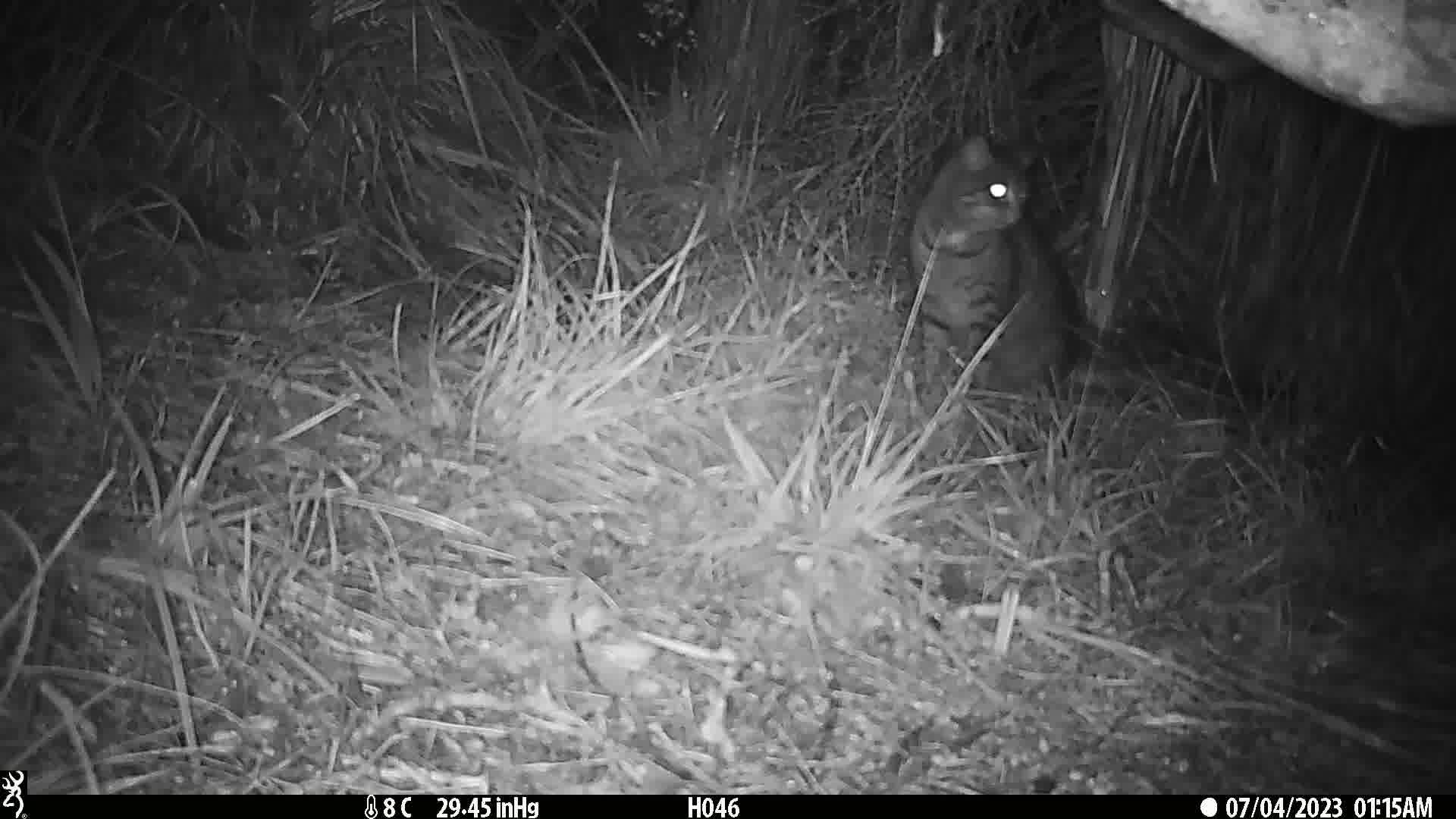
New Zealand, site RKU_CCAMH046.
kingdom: Animalia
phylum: Chordata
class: Mammalia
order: Carnivora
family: Felidae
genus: Felis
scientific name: Felis catus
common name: domestic cat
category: cat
Cat (domestic cat) (Felis catus).